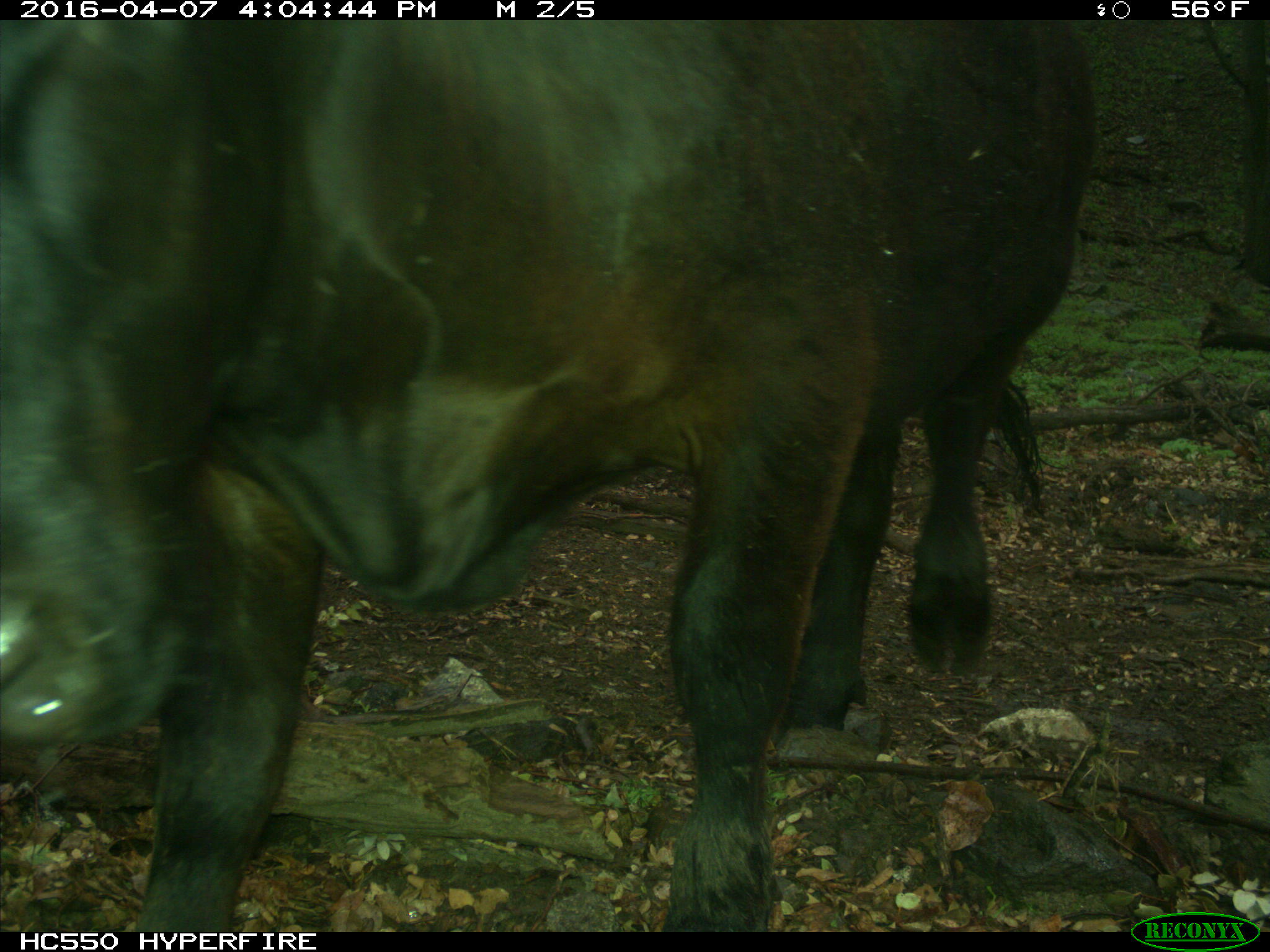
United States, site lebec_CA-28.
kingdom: Animalia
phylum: Chordata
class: Mammalia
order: Artiodactyla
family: Bovidae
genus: Bos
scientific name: Bos taurus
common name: domestic cow